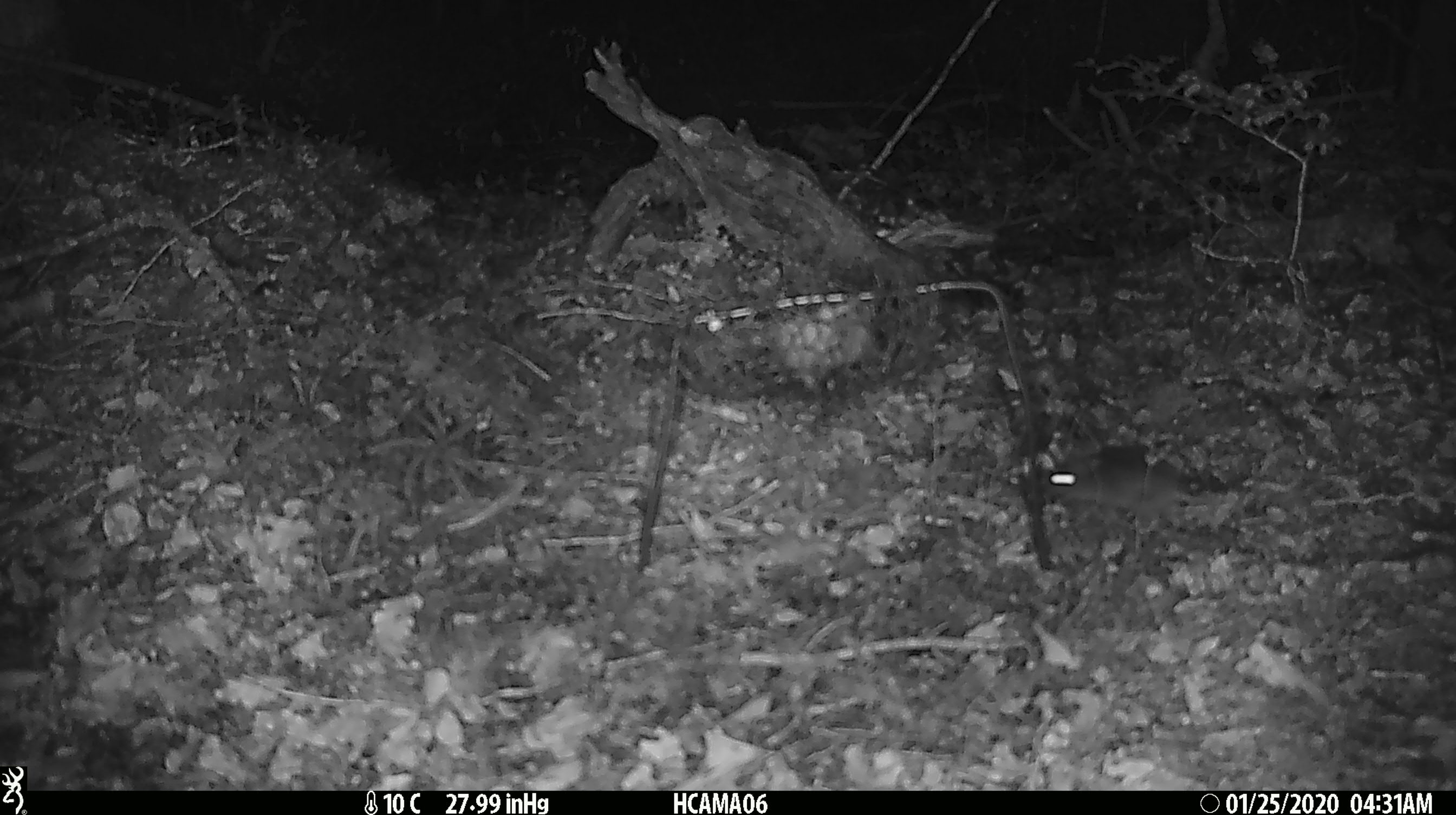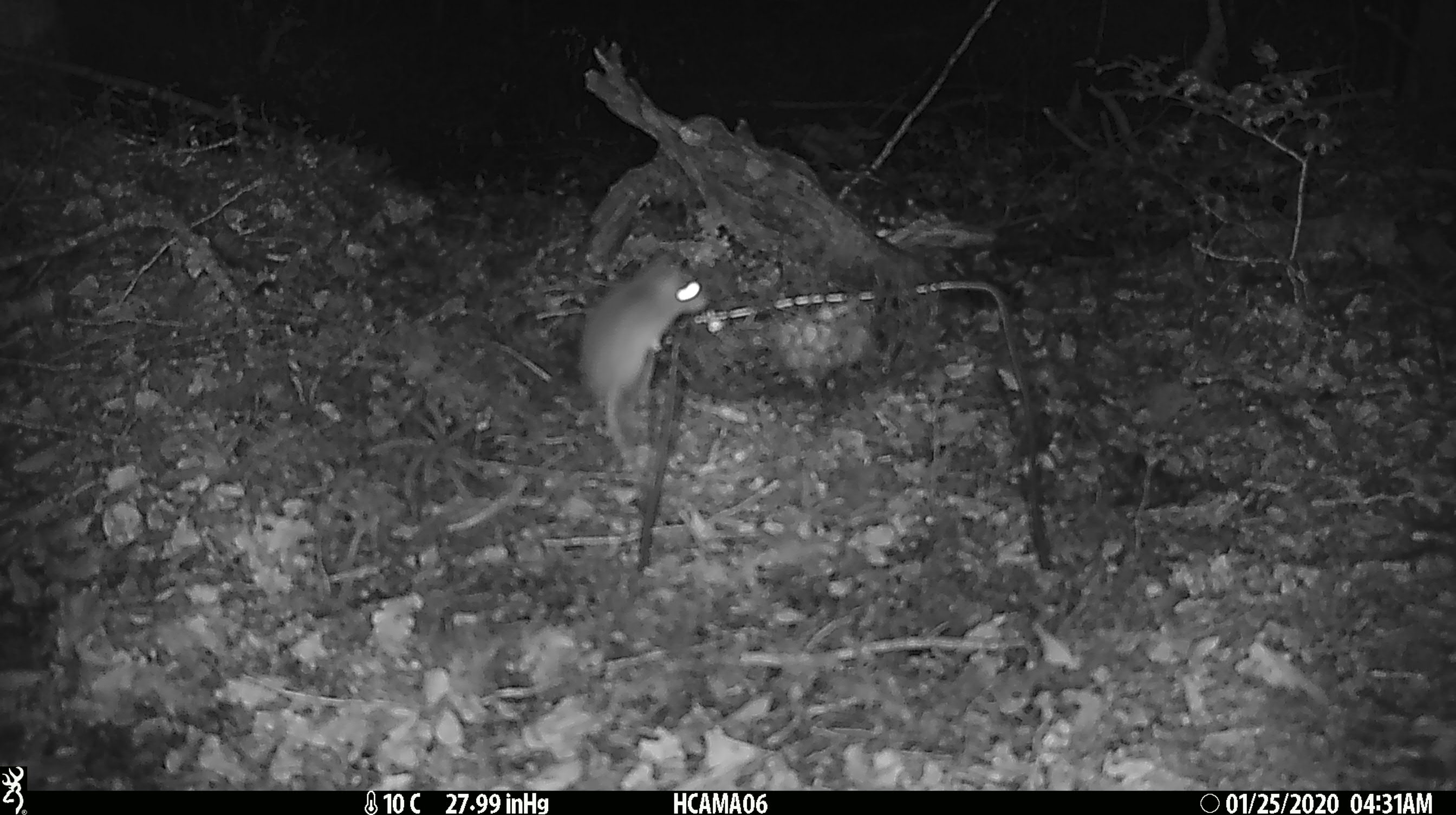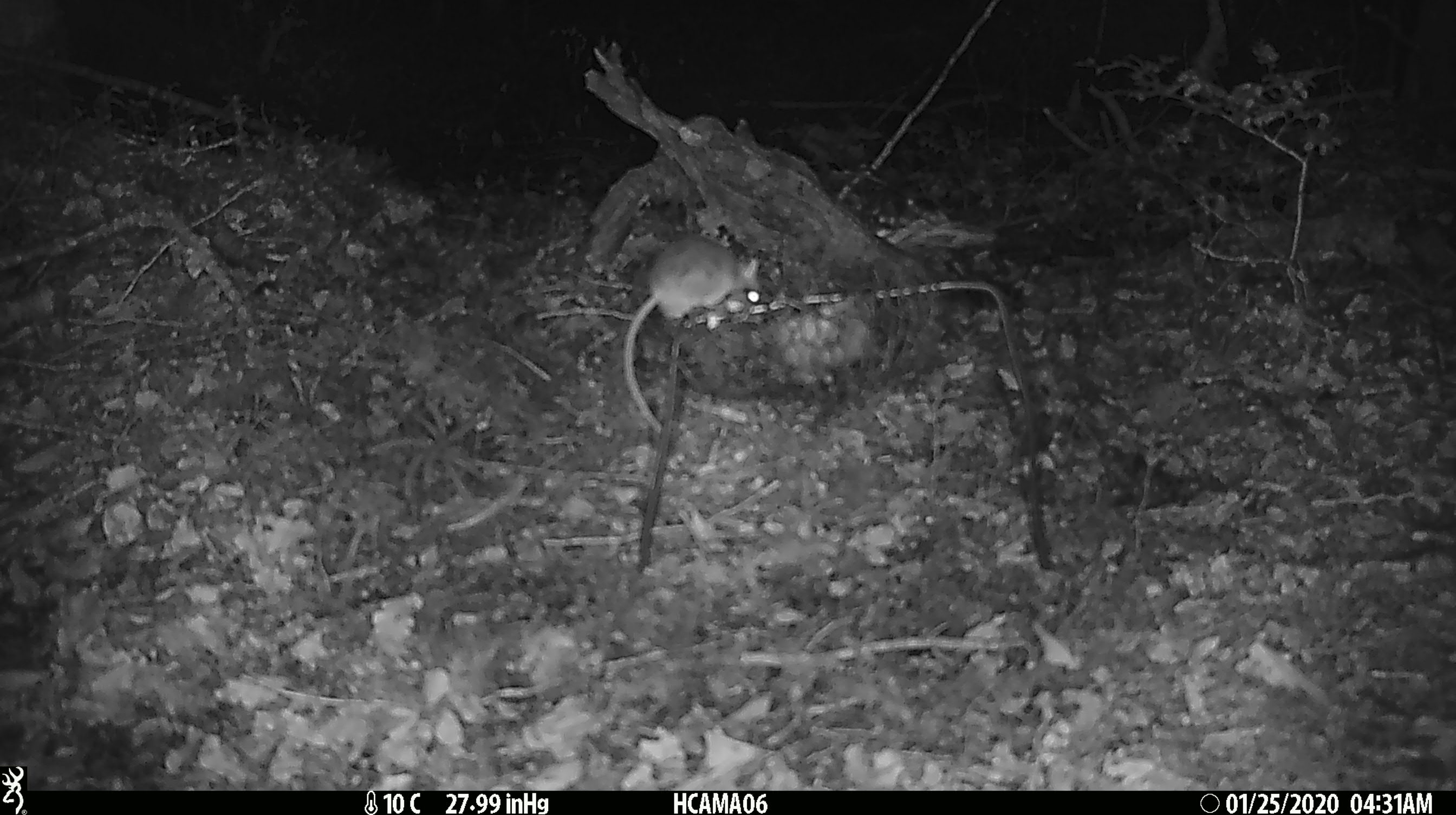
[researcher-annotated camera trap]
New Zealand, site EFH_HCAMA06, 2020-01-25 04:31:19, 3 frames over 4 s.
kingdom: Animalia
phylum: Chordata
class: Mammalia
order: Rodentia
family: Muridae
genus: Mus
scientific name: Mus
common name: mouse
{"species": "mouse (Mus)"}